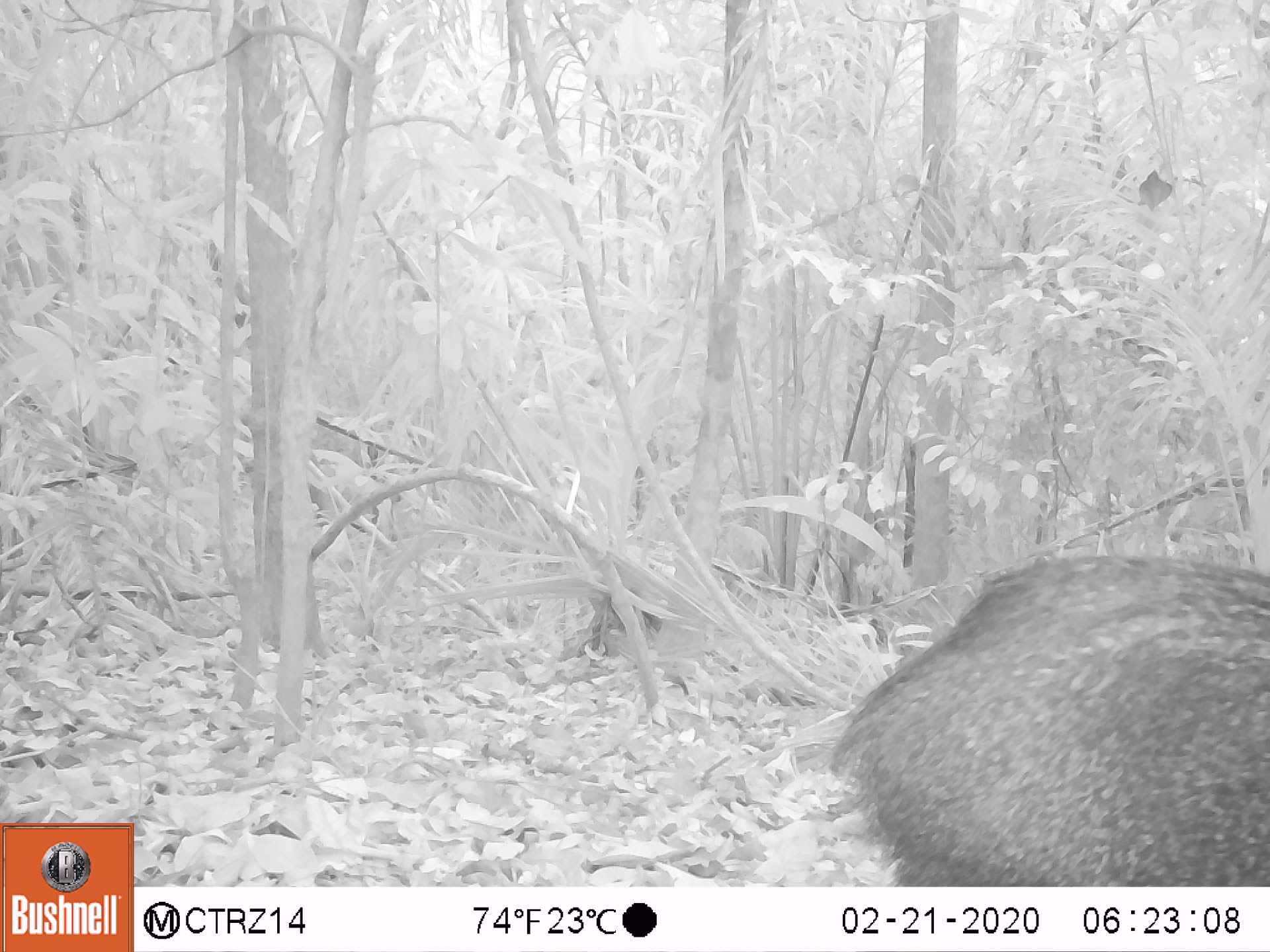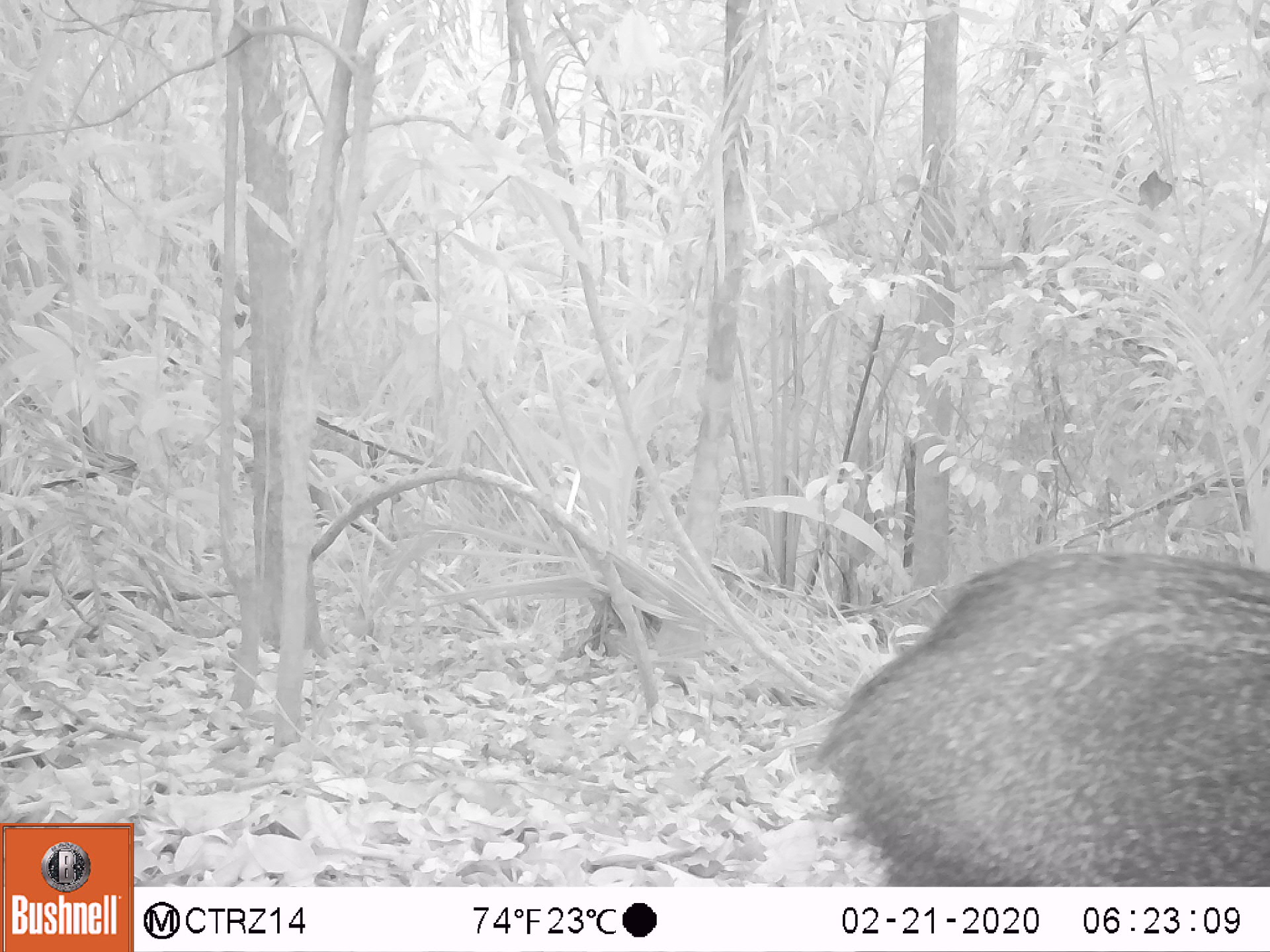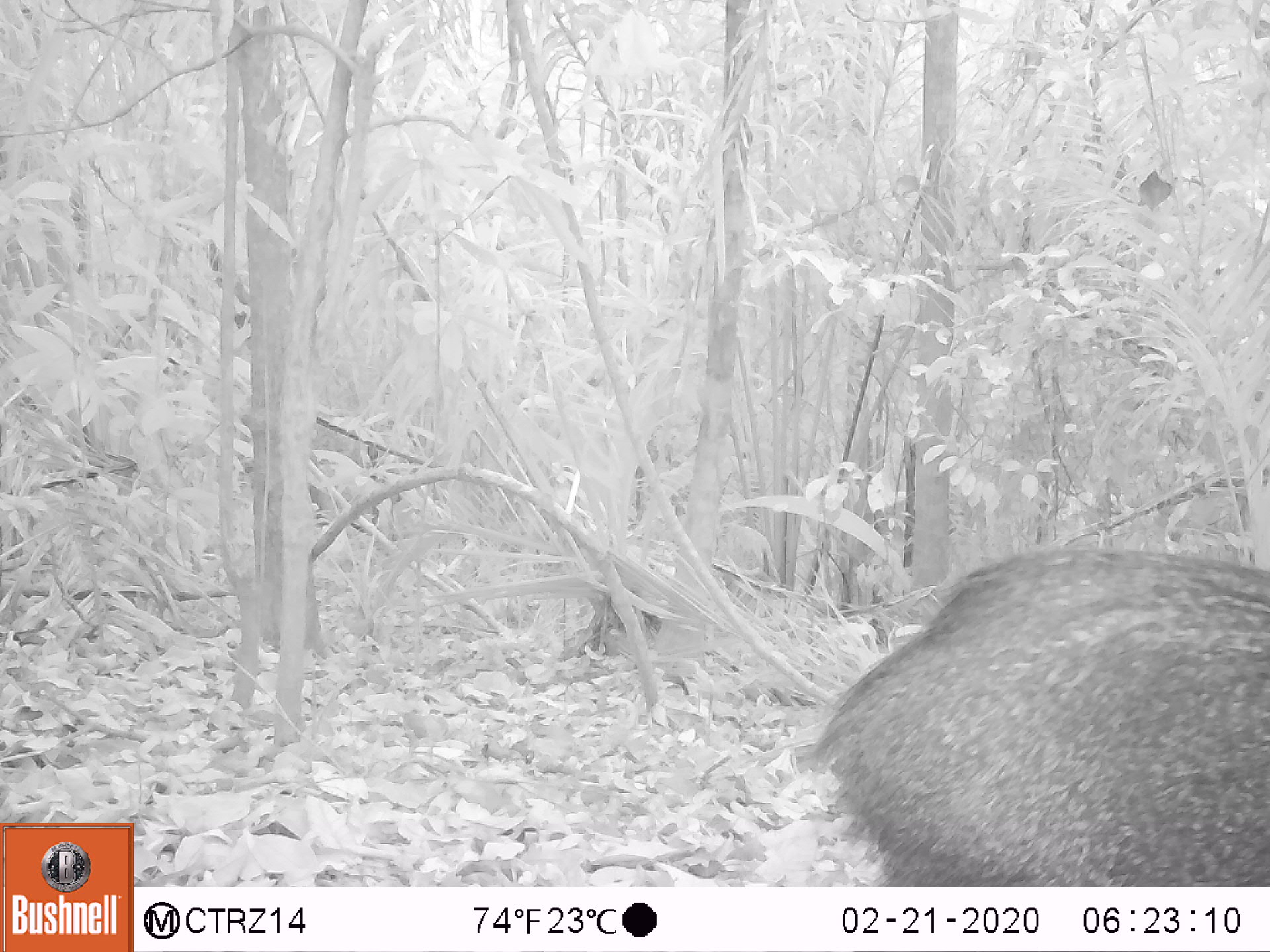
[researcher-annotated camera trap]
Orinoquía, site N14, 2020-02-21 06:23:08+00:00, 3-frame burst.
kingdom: Animalia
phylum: Chordata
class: Mammalia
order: Artiodactyla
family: Tayassuidae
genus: Pecari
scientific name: Pecari tajacu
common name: collared peccary